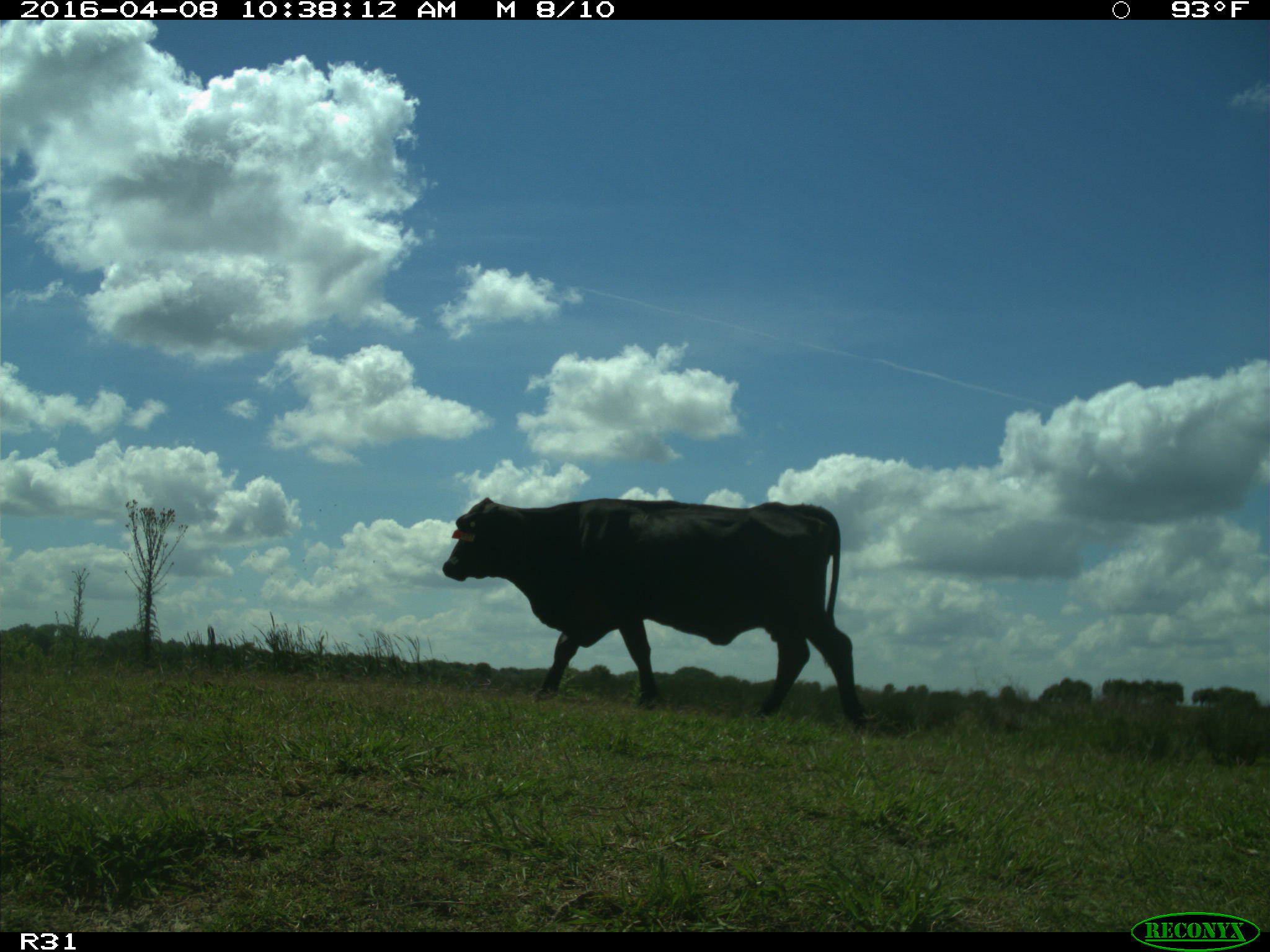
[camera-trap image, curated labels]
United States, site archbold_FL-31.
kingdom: Animalia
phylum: Chordata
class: Mammalia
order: Artiodactyla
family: Bovidae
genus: Bos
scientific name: Bos taurus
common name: domestic cow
Bos taurus (domestic cow).